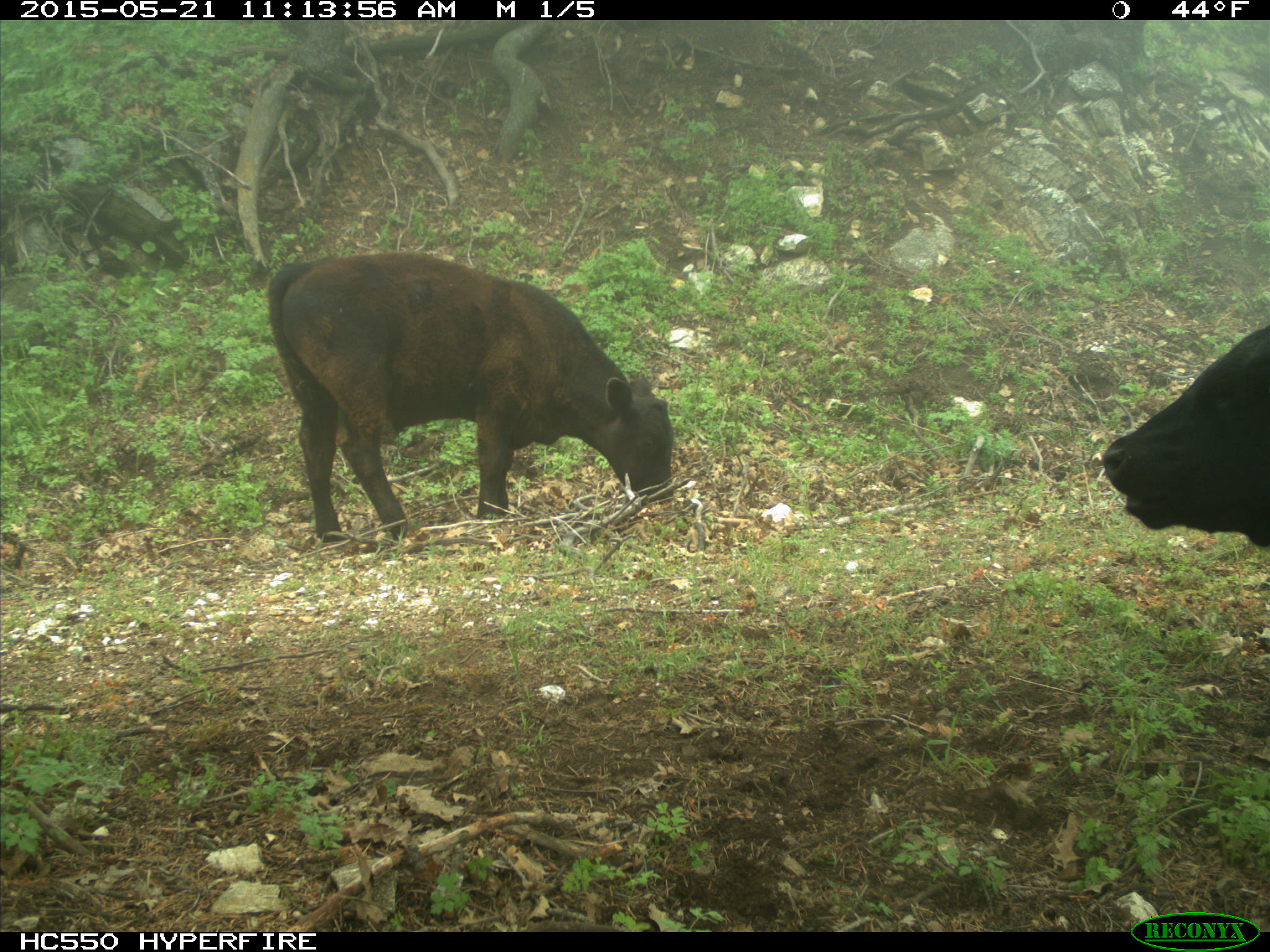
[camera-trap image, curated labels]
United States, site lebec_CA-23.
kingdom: Animalia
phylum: Chordata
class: Mammalia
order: Artiodactyla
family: Bovidae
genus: Bos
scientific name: Bos taurus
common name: domestic cow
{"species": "Bos taurus (domestic cow)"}